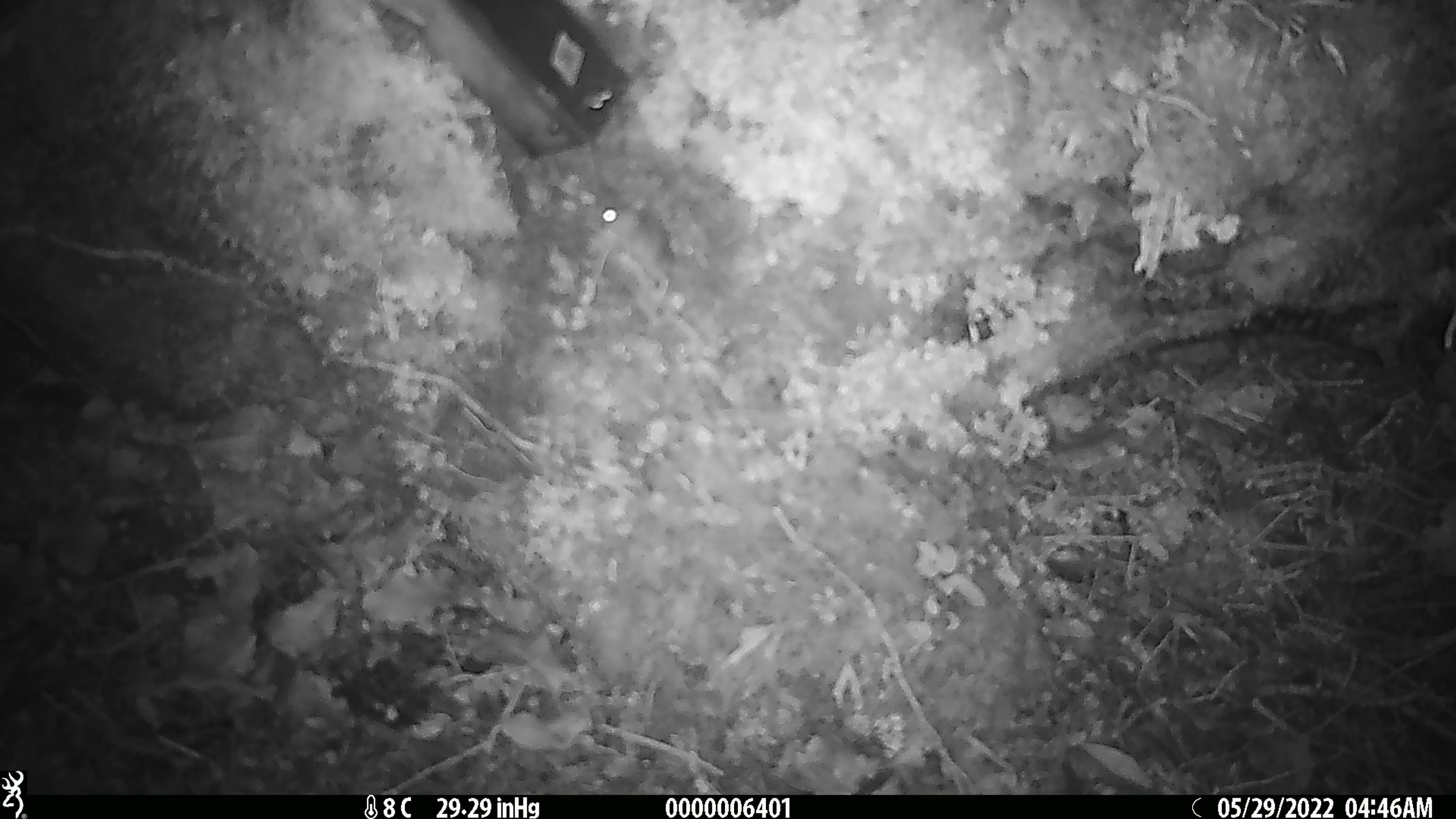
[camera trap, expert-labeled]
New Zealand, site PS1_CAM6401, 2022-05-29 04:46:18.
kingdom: Animalia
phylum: Chordata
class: Mammalia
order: Rodentia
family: Muridae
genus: Mus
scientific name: Mus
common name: mouse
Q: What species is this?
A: Mouse (Mus).